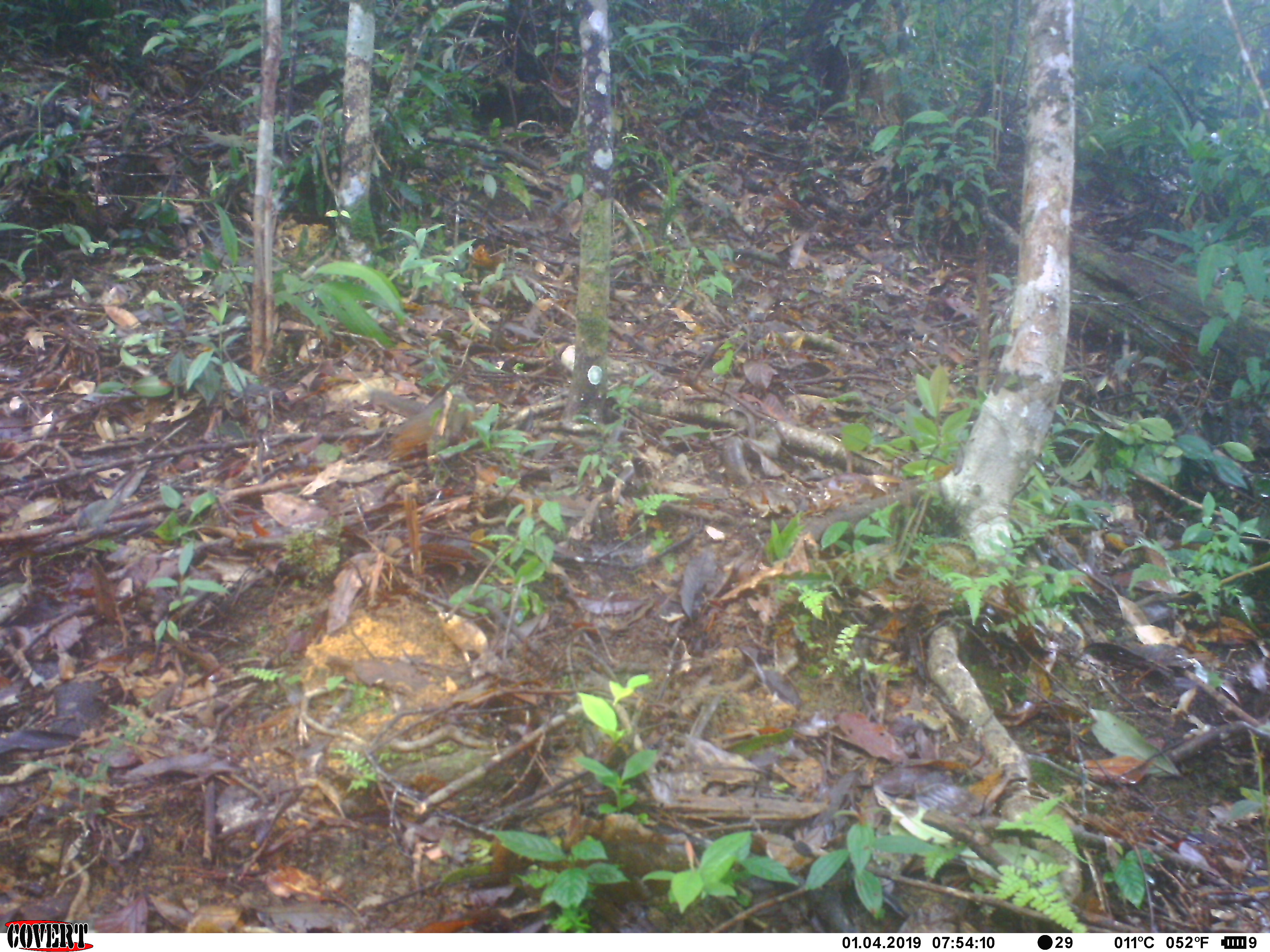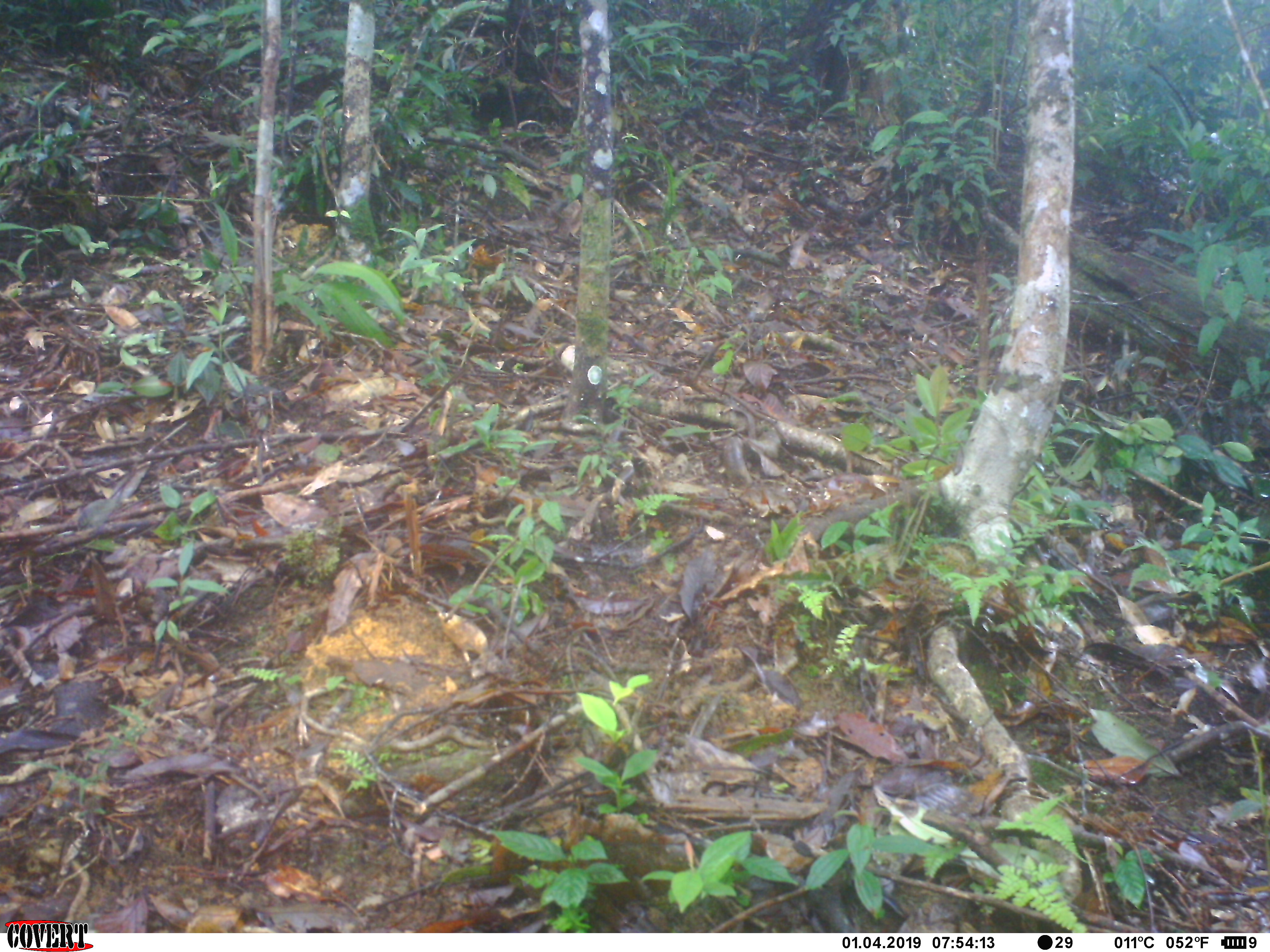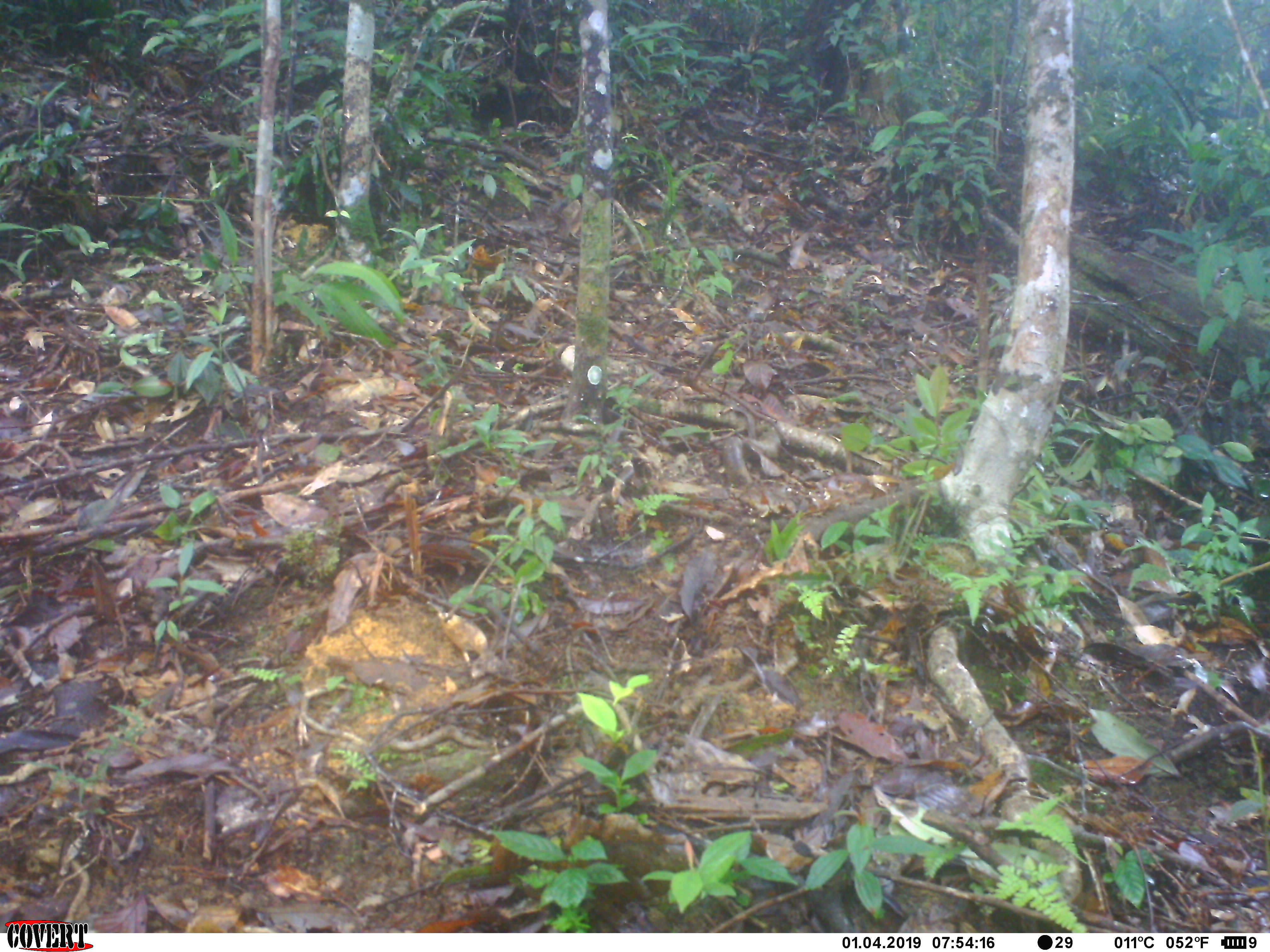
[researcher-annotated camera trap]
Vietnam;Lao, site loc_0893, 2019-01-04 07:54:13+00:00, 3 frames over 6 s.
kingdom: Animalia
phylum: Chordata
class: Mammalia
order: Rodentia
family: Sciuridae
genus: Dremomys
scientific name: Dremomys rufigenis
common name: red-cheeked squirrel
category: red cheeked squirrel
Red cheeked squirrel (red-cheeked squirrel) (Dremomys rufigenis). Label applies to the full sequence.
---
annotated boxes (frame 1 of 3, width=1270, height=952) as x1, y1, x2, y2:
red cheeked squirrel: 368, 389, 476, 460